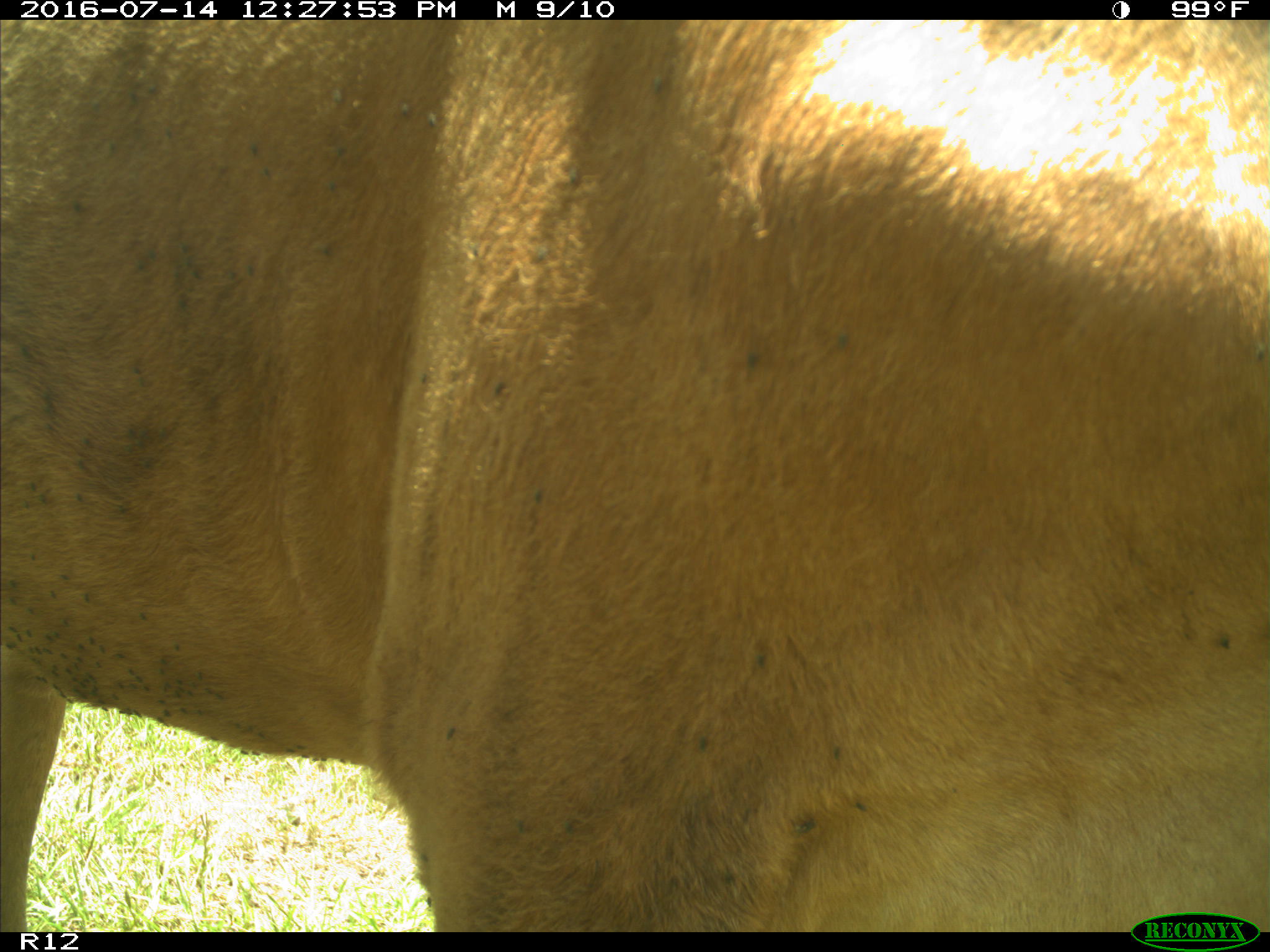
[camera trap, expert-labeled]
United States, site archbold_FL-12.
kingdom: Animalia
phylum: Chordata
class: Mammalia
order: Artiodactyla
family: Bovidae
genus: Bos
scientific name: Bos taurus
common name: domestic cow